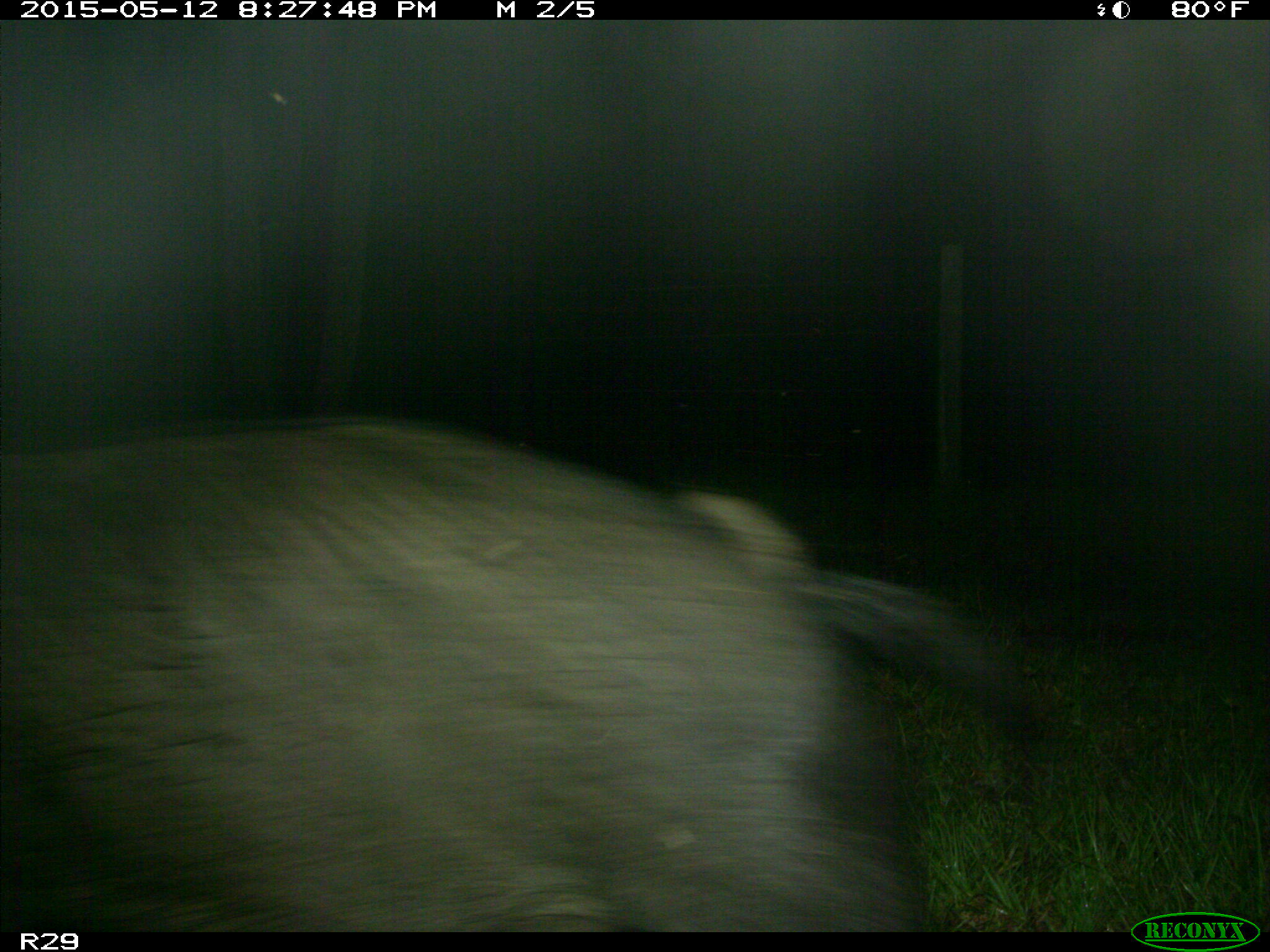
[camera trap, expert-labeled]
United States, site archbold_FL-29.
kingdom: Animalia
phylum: Chordata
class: Mammalia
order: Artiodactyla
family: Suidae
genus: Sus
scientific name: Sus scrofa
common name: wild boar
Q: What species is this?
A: Sus scrofa (wild boar).